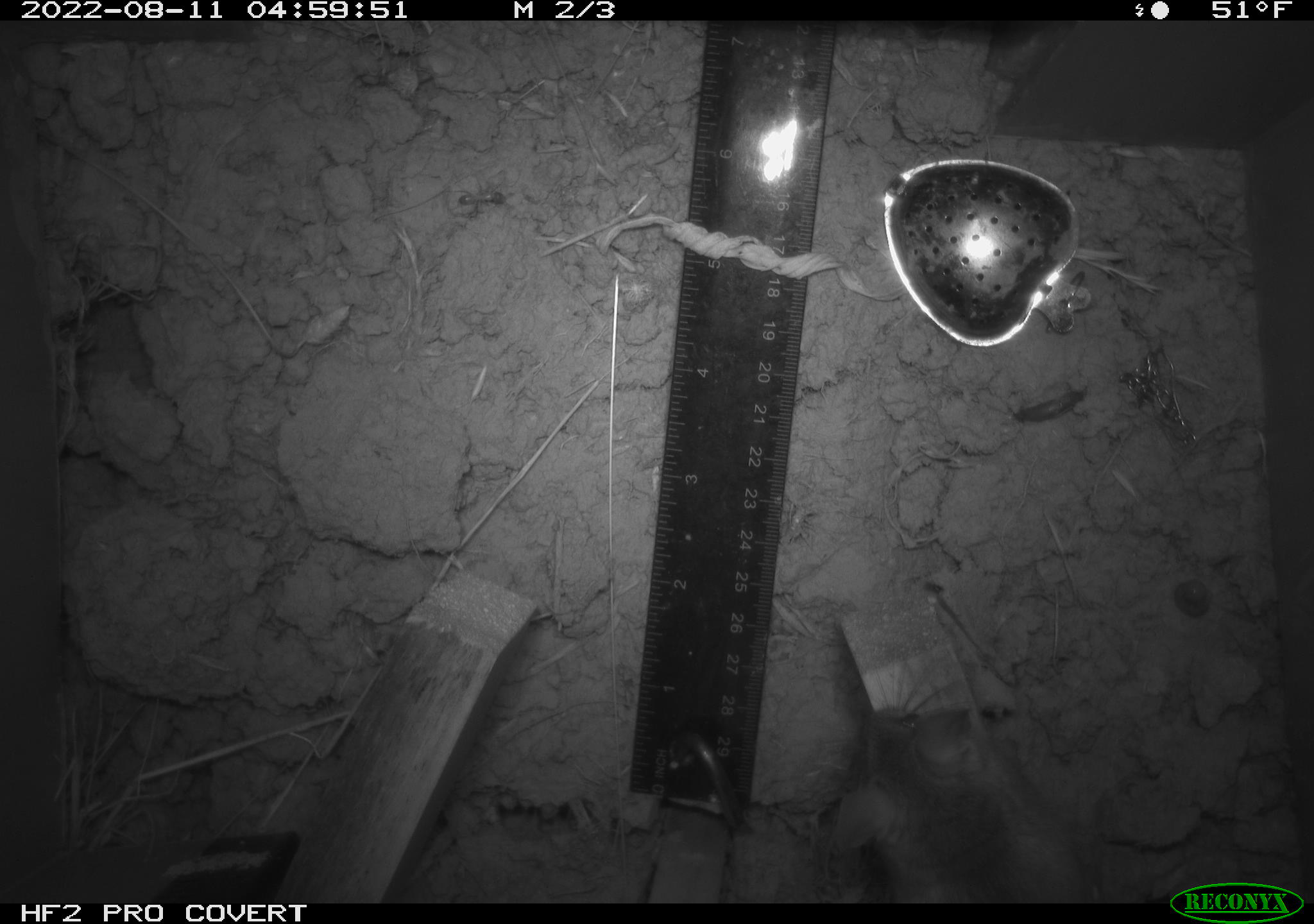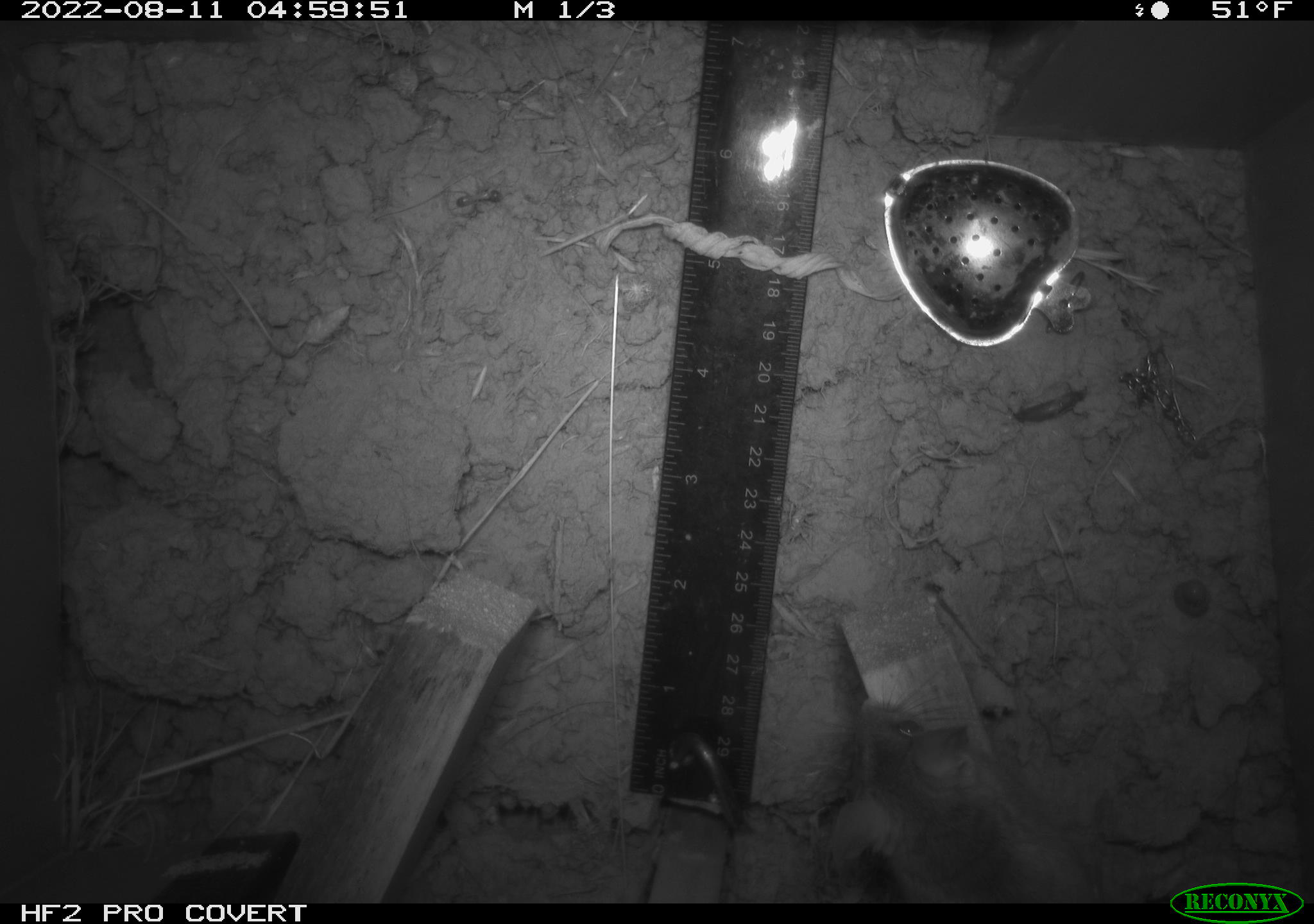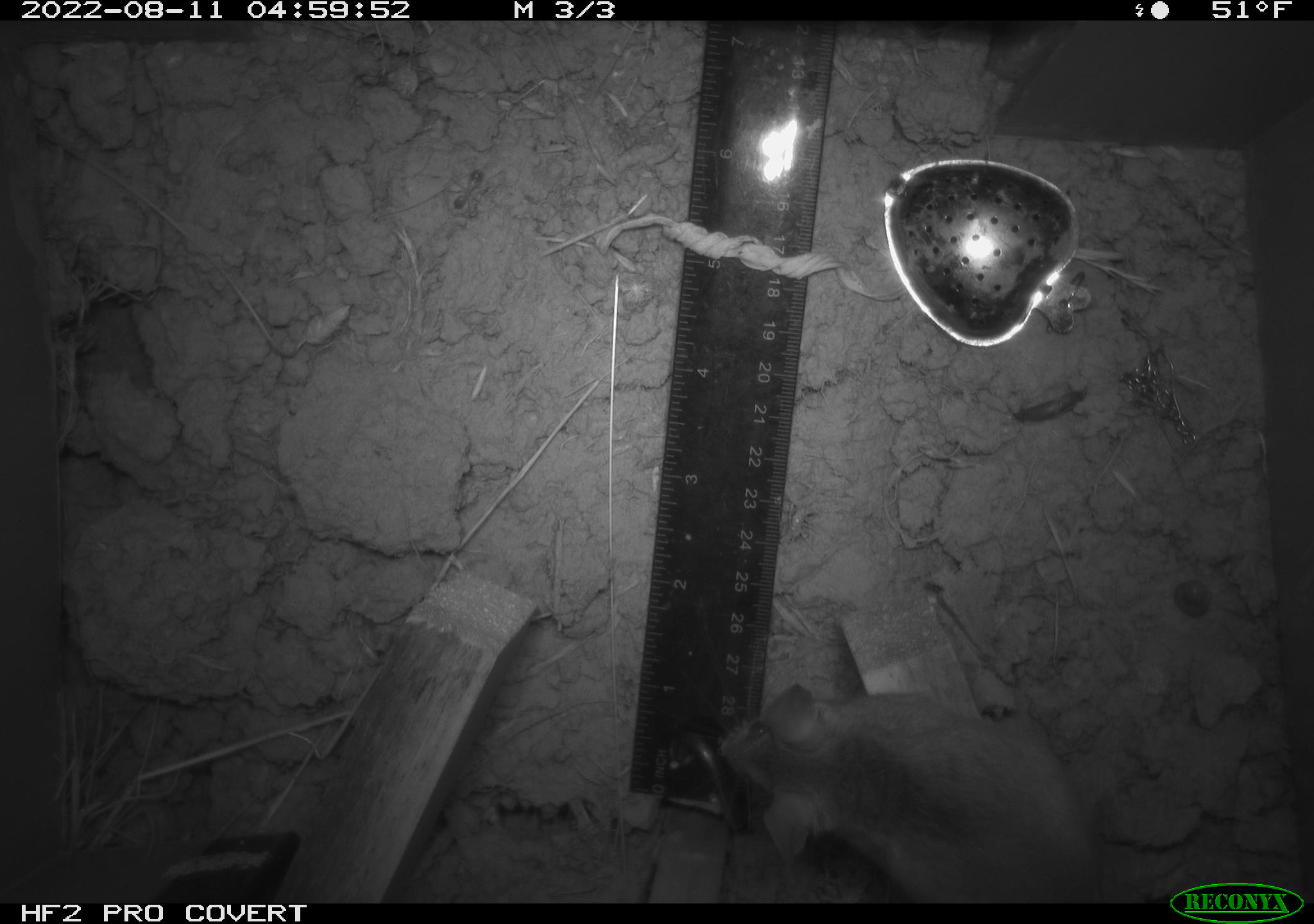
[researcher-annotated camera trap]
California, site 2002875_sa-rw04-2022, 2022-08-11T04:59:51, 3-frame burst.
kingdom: Animalia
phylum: Chordata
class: Mammalia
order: Rodentia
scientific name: Rodentia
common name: mouse species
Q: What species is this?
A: Mouse species (Rodentia).